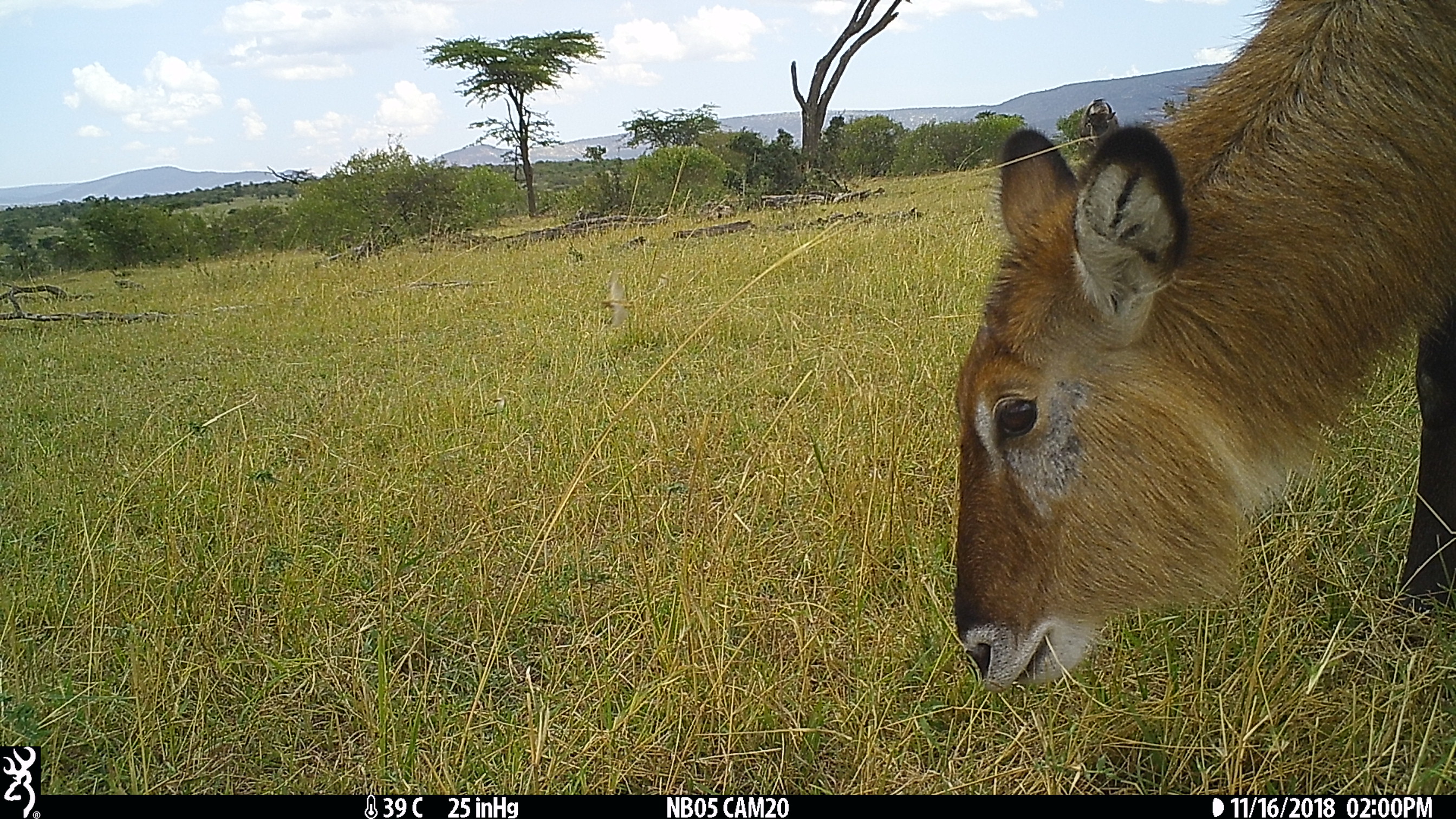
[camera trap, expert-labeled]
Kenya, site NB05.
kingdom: Animalia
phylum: Chordata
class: Mammalia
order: Artiodactyla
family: Bovidae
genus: Kobus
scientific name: Kobus ellipsiprymnus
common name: waterbuck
Waterbuck (Kobus ellipsiprymnus).